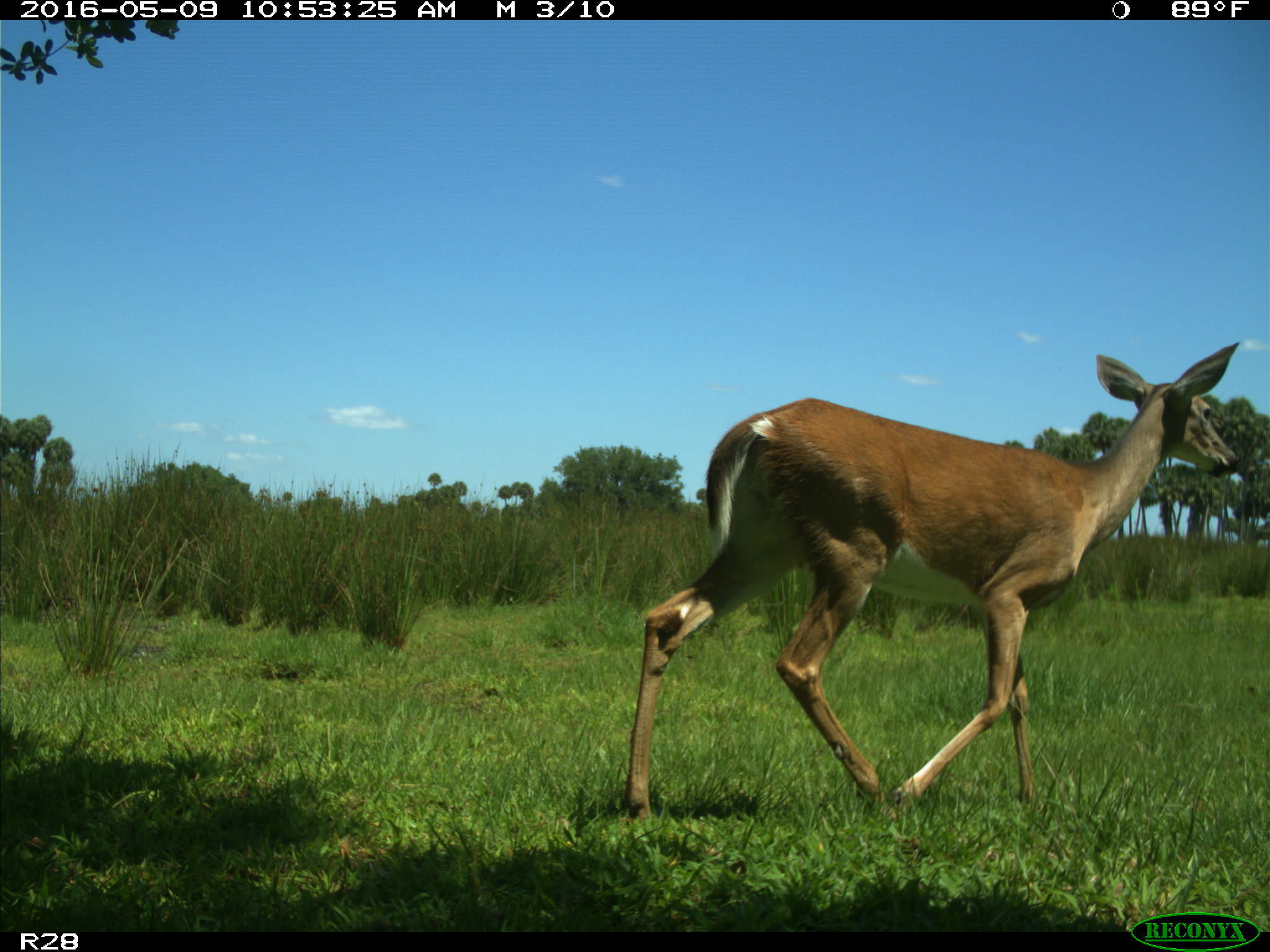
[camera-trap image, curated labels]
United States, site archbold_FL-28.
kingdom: Animalia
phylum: Chordata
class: Mammalia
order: Artiodactyla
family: Cervidae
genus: Odocoileus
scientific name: Odocoileus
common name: deer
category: unidentified deer